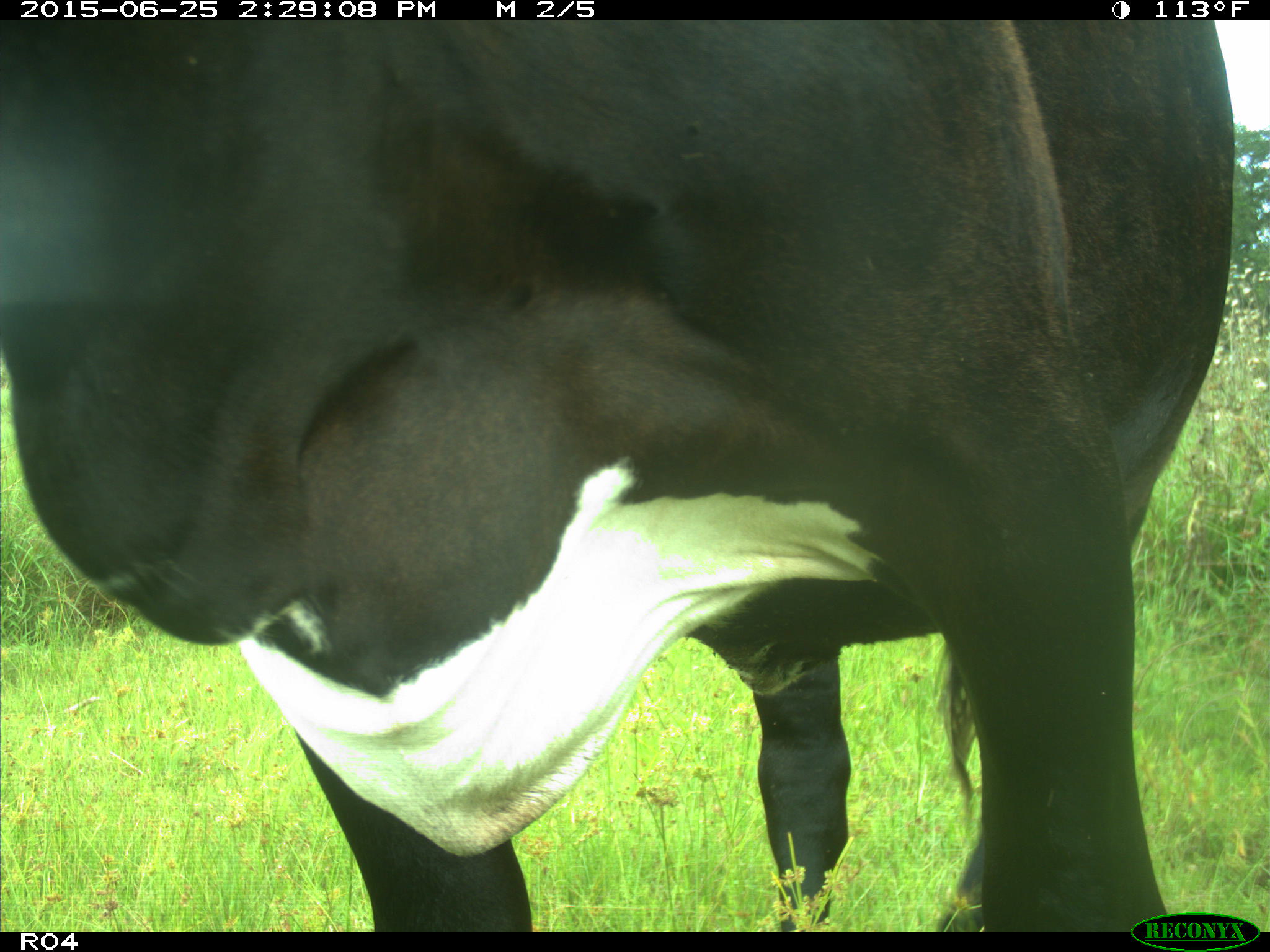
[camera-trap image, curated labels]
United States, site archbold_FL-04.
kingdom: Animalia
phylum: Chordata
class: Mammalia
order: Artiodactyla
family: Bovidae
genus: Bos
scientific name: Bos taurus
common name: domestic cow